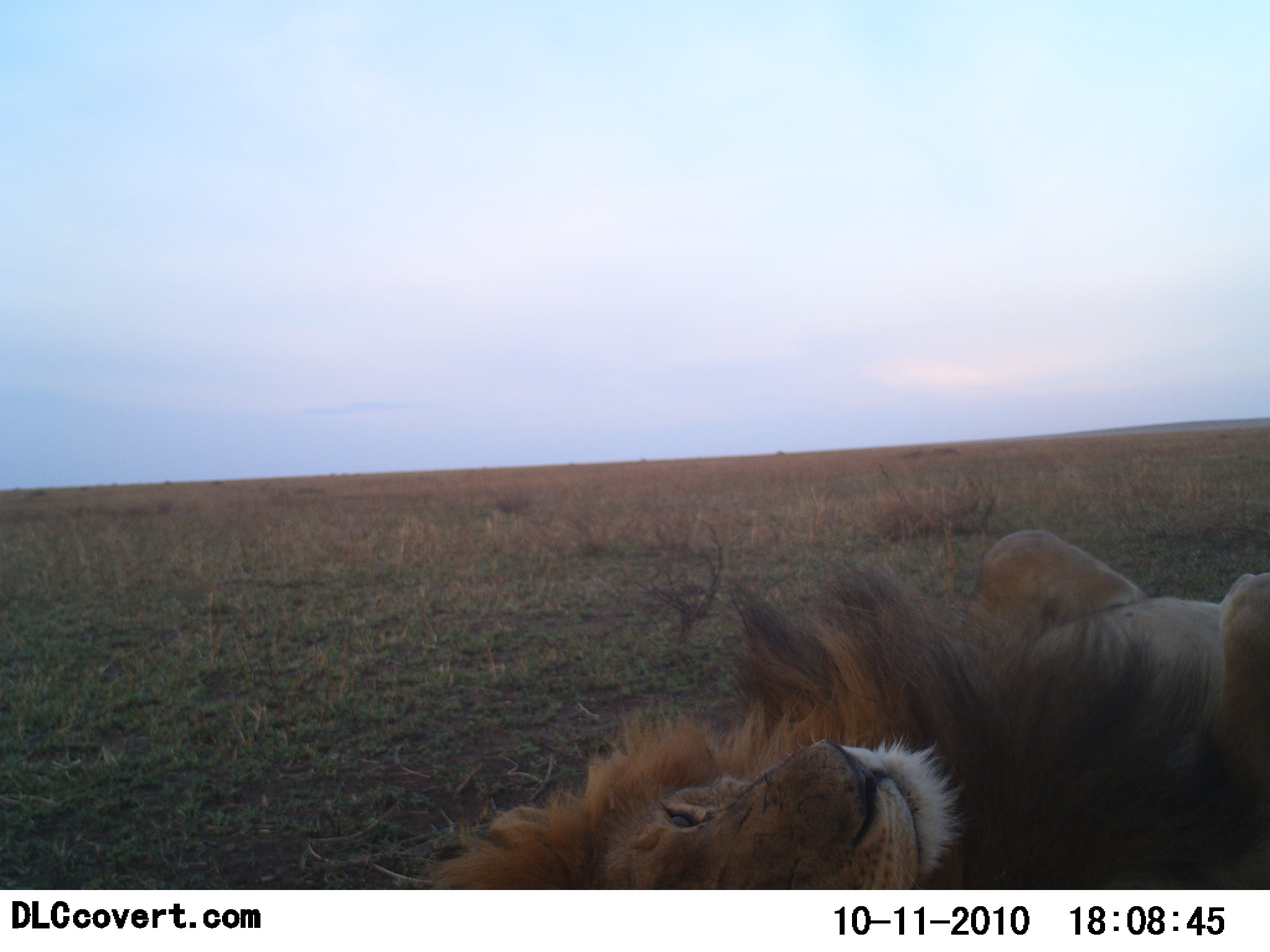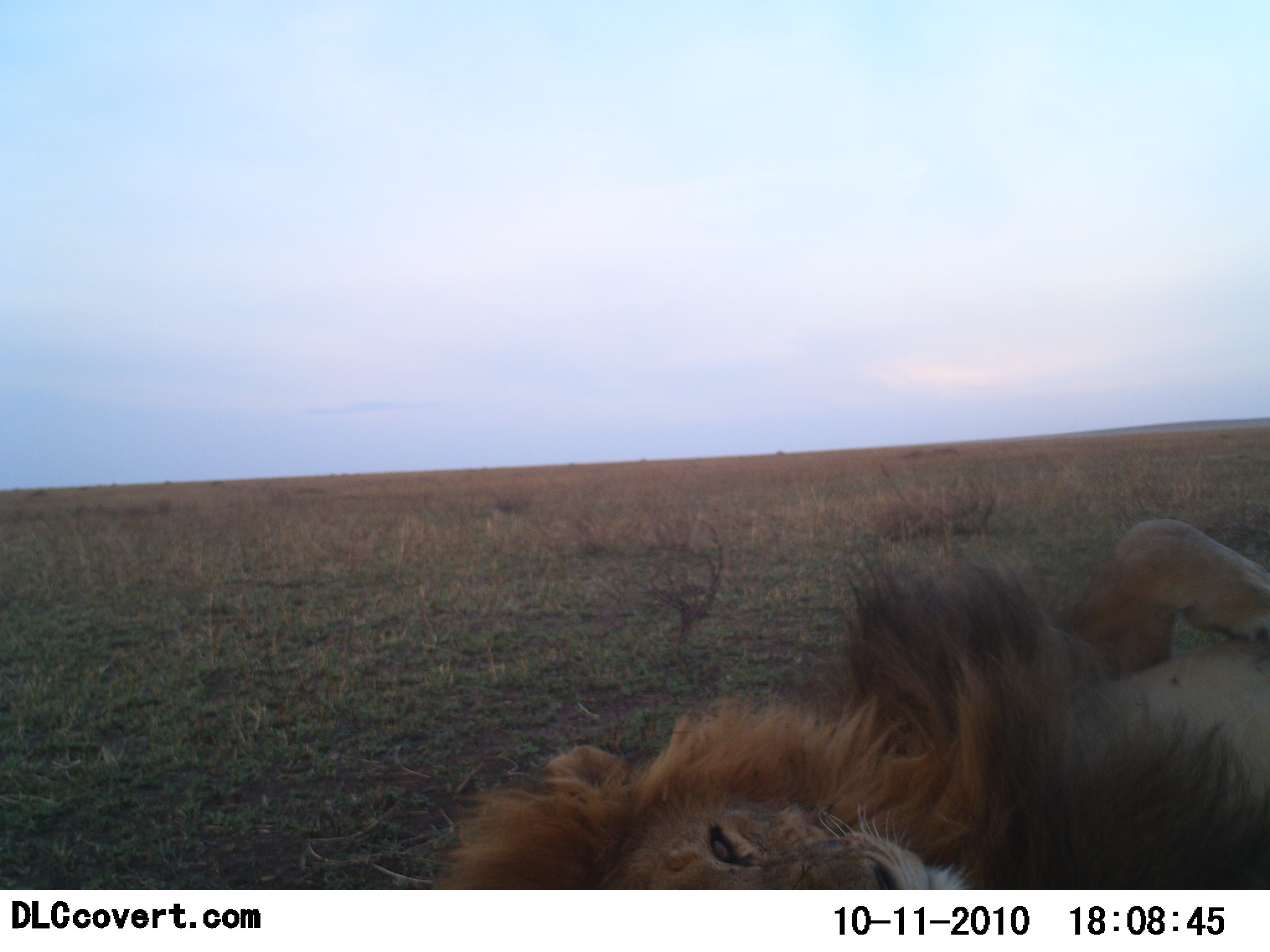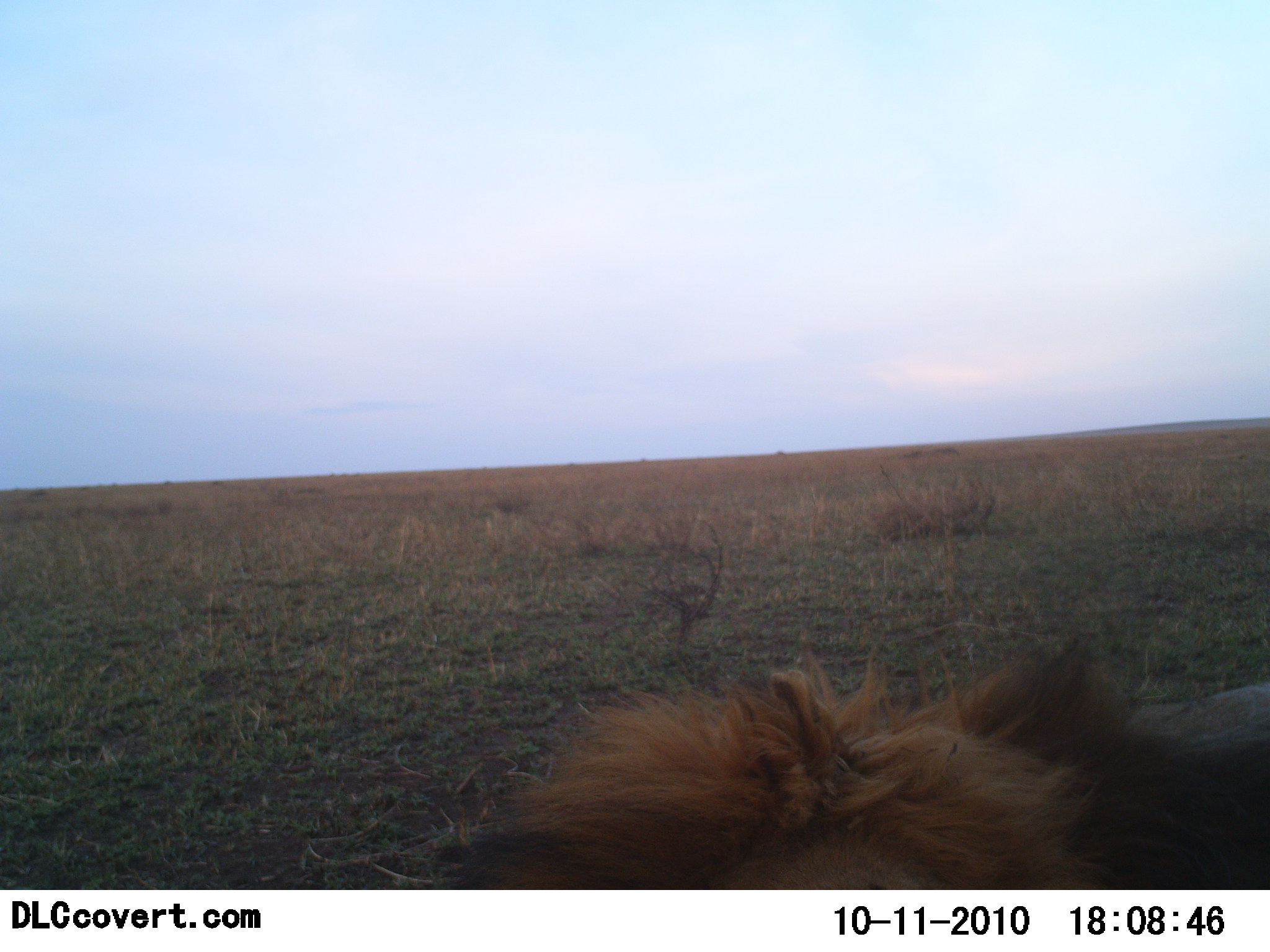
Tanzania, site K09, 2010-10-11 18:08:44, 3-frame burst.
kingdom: Animalia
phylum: Chordata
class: Mammalia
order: Carnivora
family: Felidae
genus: Panthera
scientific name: Panthera leo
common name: lion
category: lionmale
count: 1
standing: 0%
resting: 85%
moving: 23%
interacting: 15%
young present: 0%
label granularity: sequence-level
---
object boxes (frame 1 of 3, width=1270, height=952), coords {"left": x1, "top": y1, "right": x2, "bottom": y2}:
animal: {"left": 428, "top": 528, "right": 1270, "bottom": 889}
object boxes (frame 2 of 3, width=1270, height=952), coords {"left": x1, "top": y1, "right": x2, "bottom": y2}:
animal: {"left": 429, "top": 517, "right": 1270, "bottom": 889}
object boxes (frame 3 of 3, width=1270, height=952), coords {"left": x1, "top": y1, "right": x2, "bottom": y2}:
animal: {"left": 445, "top": 634, "right": 1270, "bottom": 890}